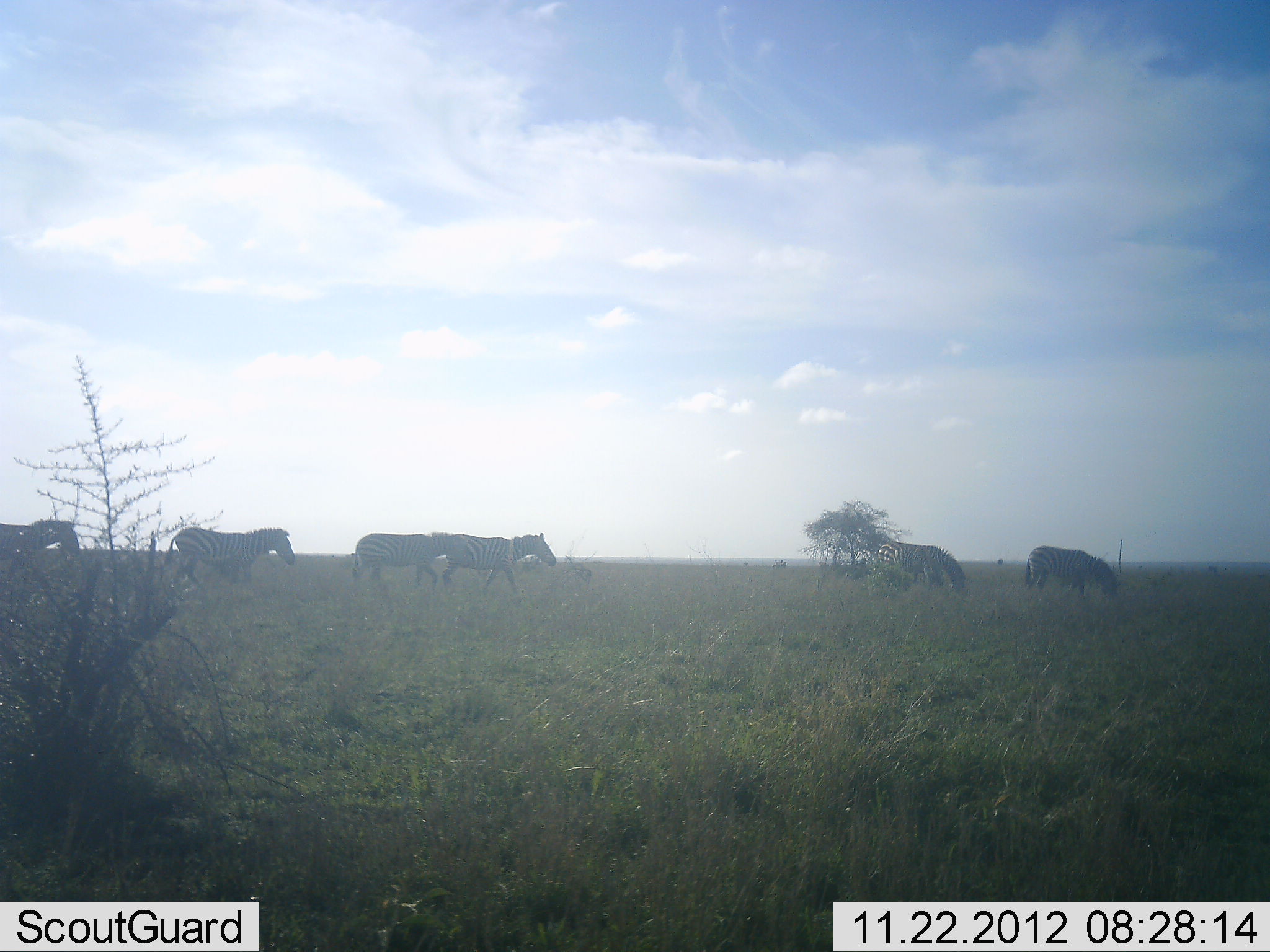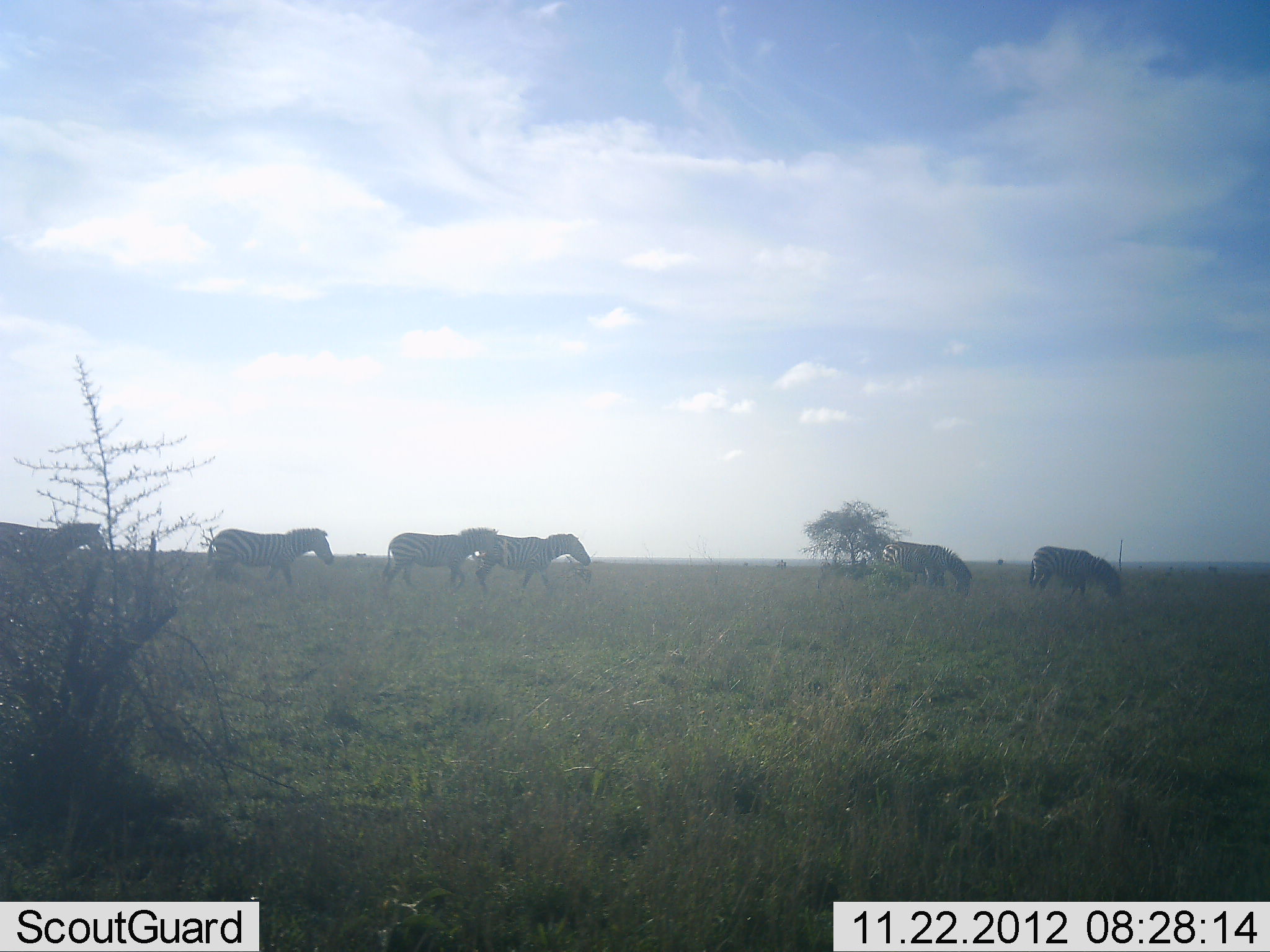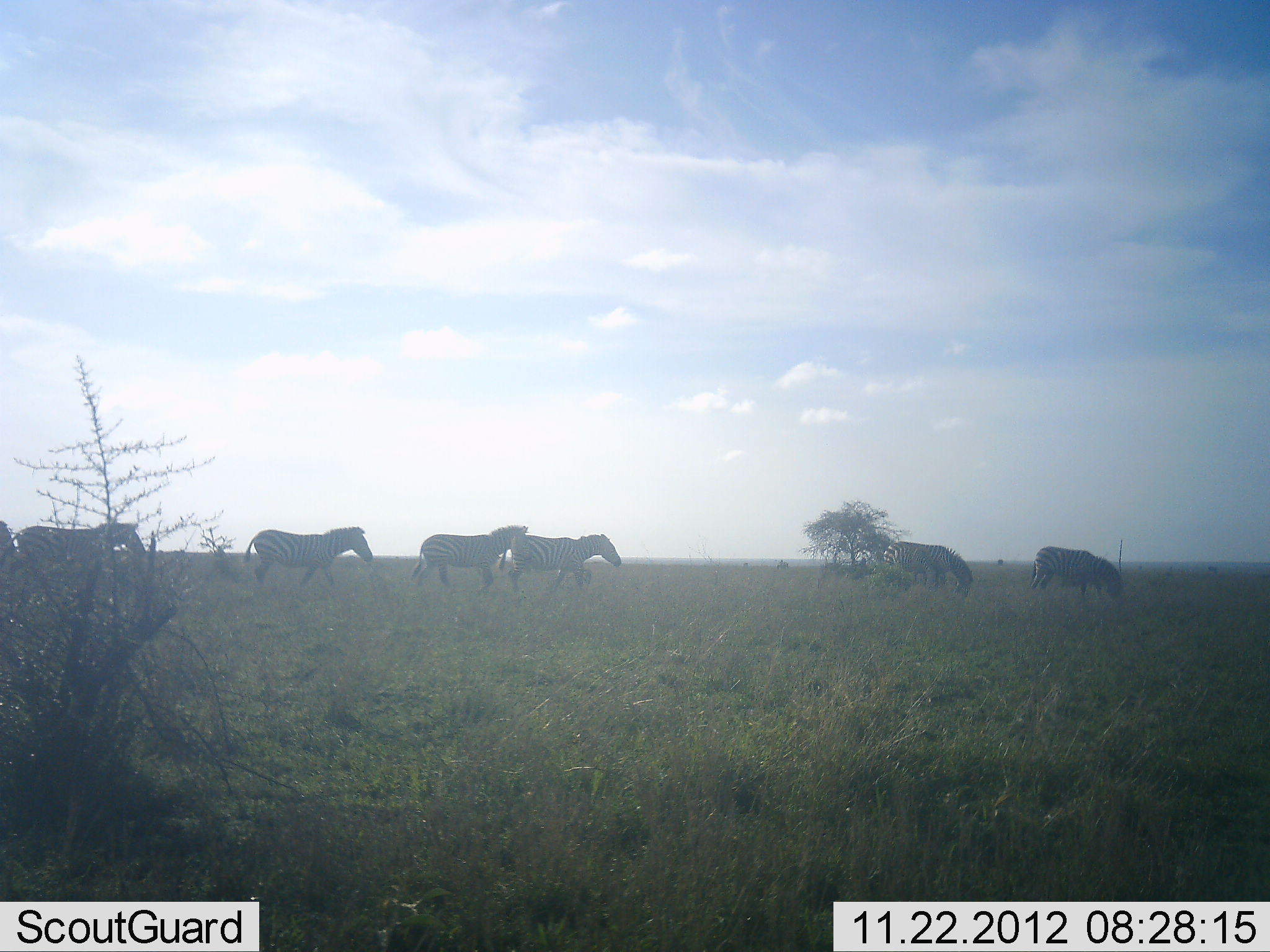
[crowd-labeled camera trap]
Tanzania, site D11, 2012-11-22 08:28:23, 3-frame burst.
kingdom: Animalia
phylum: Chordata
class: Mammalia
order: Perissodactyla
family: Equidae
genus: Equus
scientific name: Equus quagga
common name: plains zebra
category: zebra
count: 6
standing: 20%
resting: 0%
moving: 100%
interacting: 0%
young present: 0%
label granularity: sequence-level